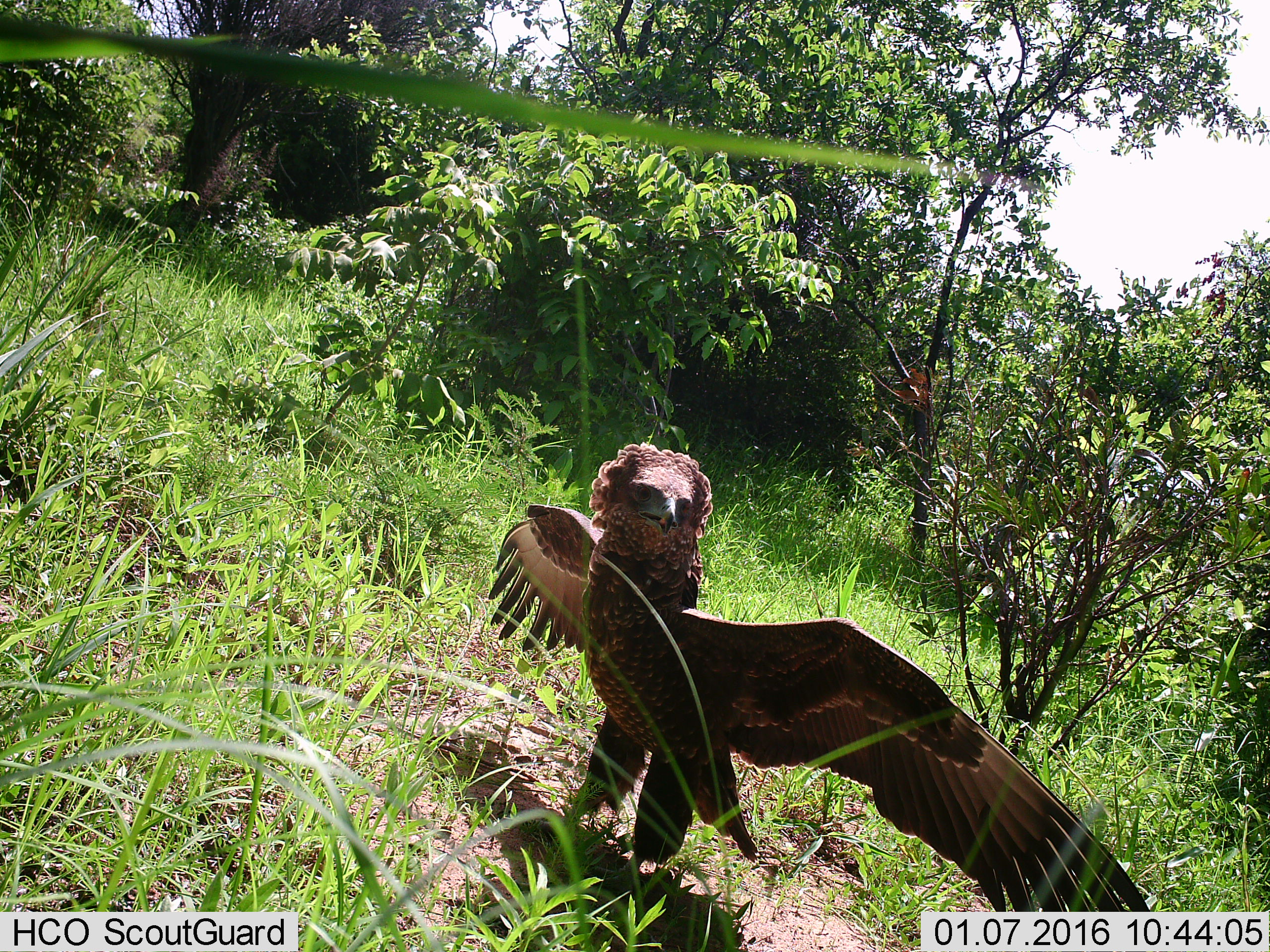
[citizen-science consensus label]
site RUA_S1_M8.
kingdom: Animalia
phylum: Chordata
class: Aves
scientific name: Aves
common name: bird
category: birdother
Birdother (bird) (Aves), count 1. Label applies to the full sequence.